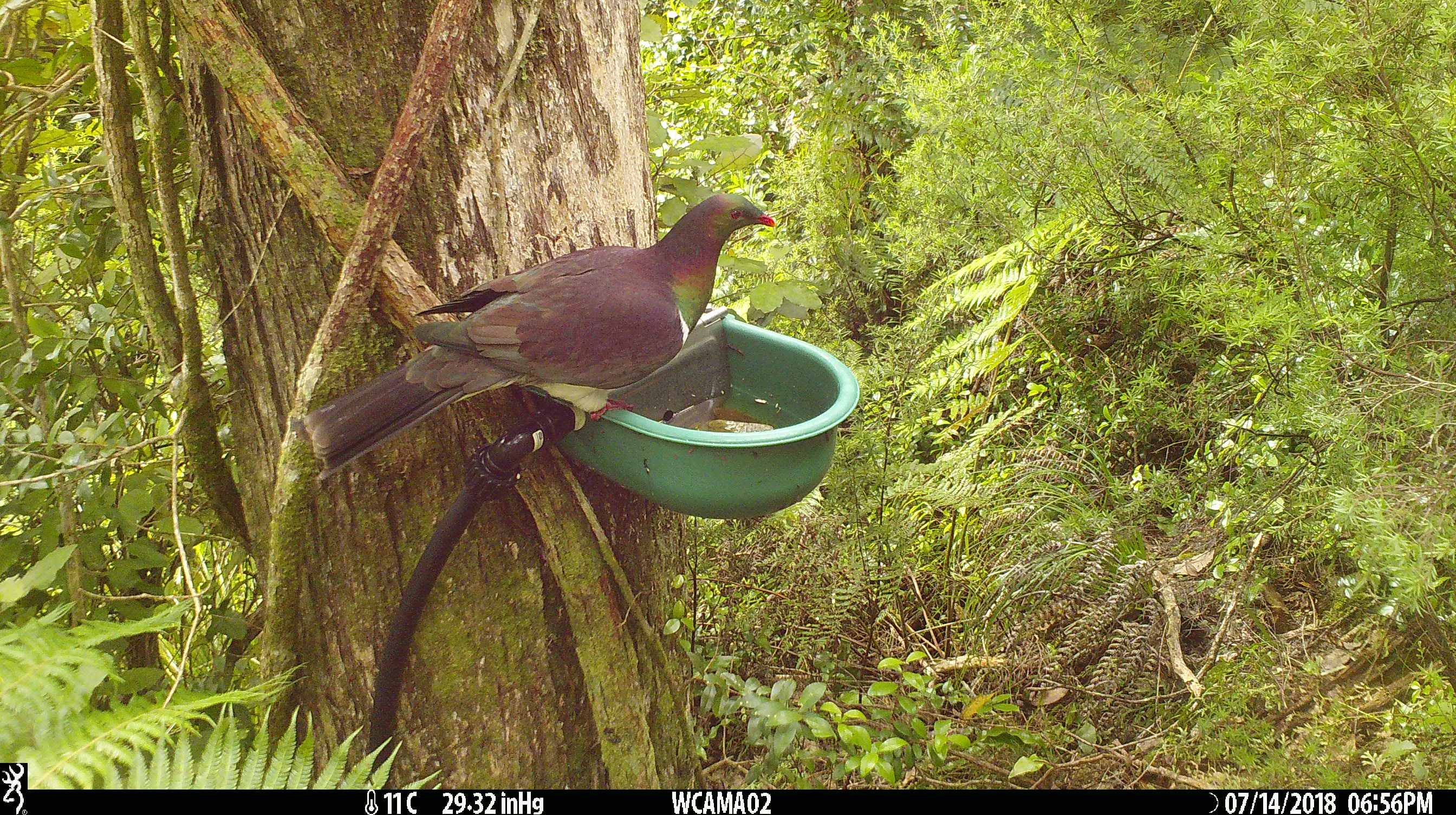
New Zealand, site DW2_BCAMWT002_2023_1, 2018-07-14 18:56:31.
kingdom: Animalia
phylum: Chordata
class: Aves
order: Columbiformes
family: Columbidae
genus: Hemiphaga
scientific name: Hemiphaga novaeseelandiae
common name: new zealand pigeon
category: kereru